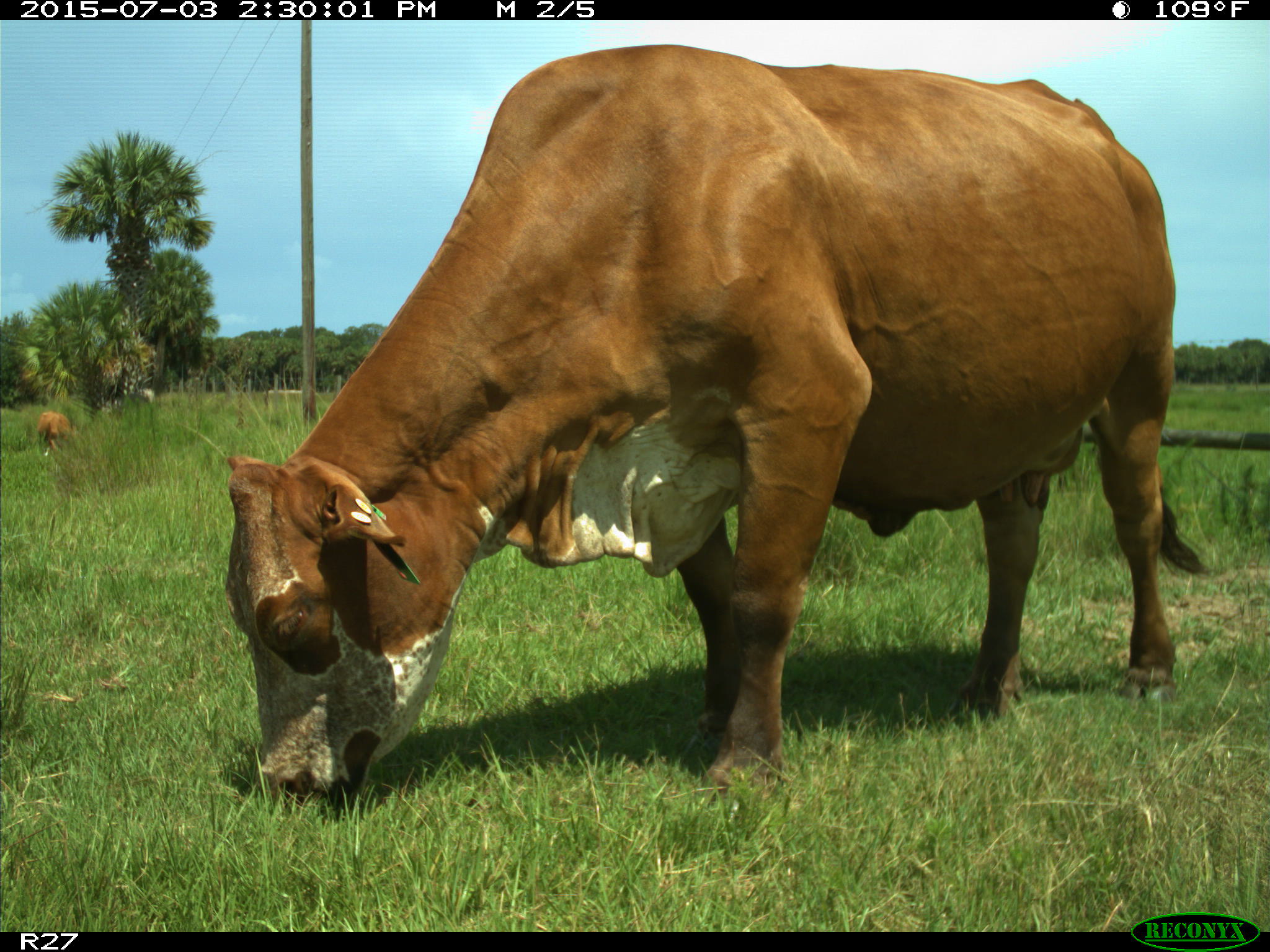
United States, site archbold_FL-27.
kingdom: Animalia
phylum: Chordata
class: Mammalia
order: Artiodactyla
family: Bovidae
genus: Bos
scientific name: Bos taurus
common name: domestic cow